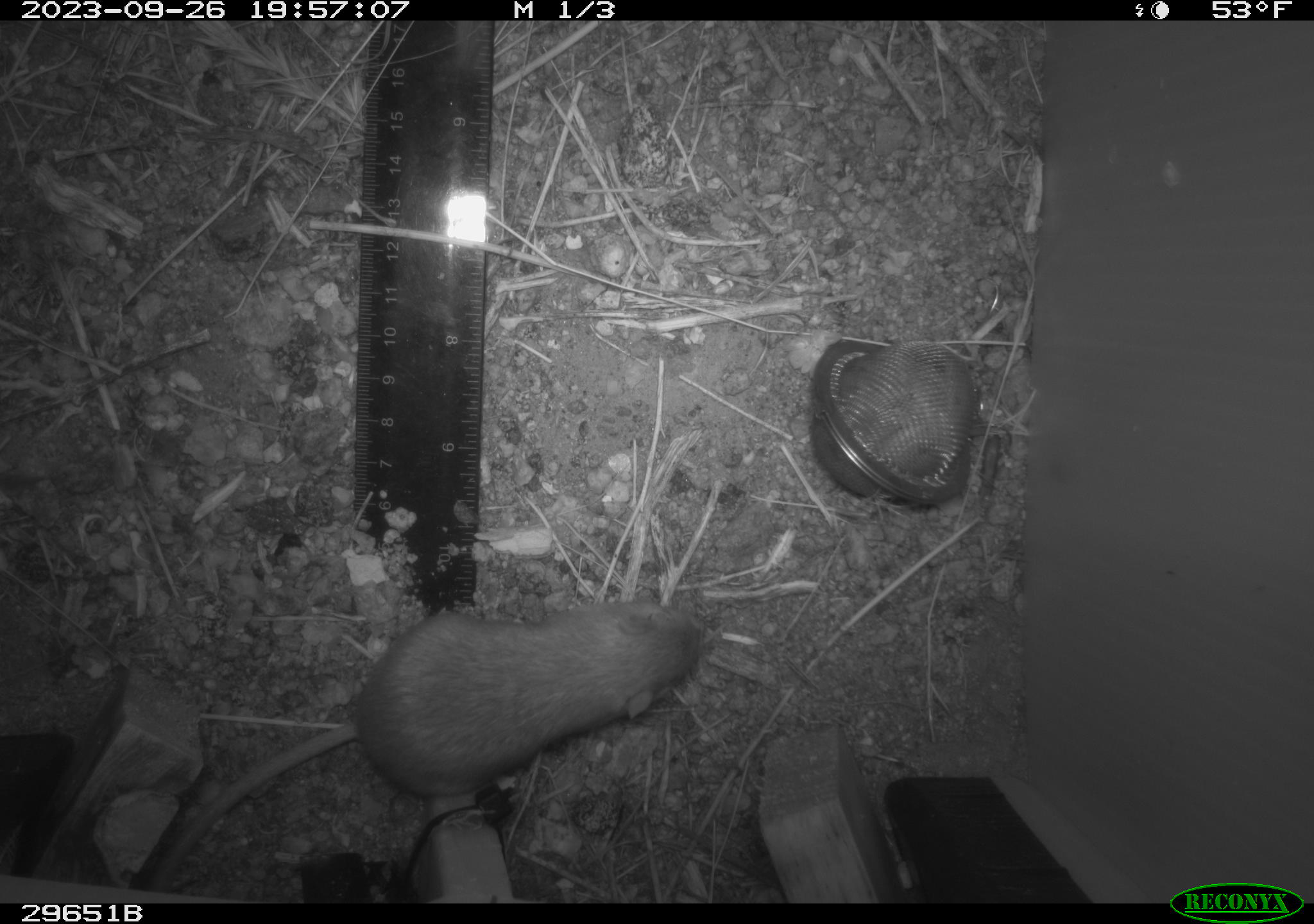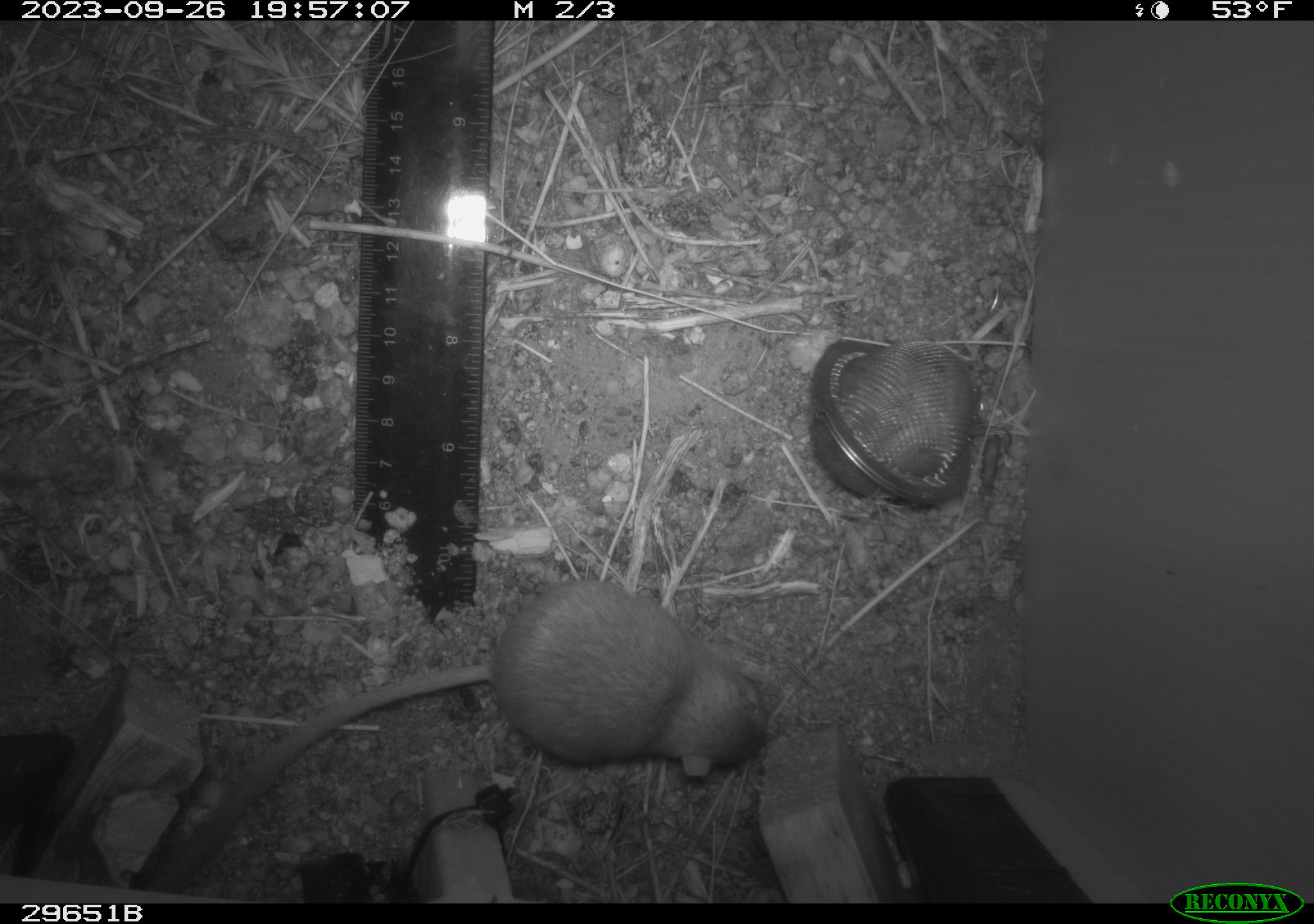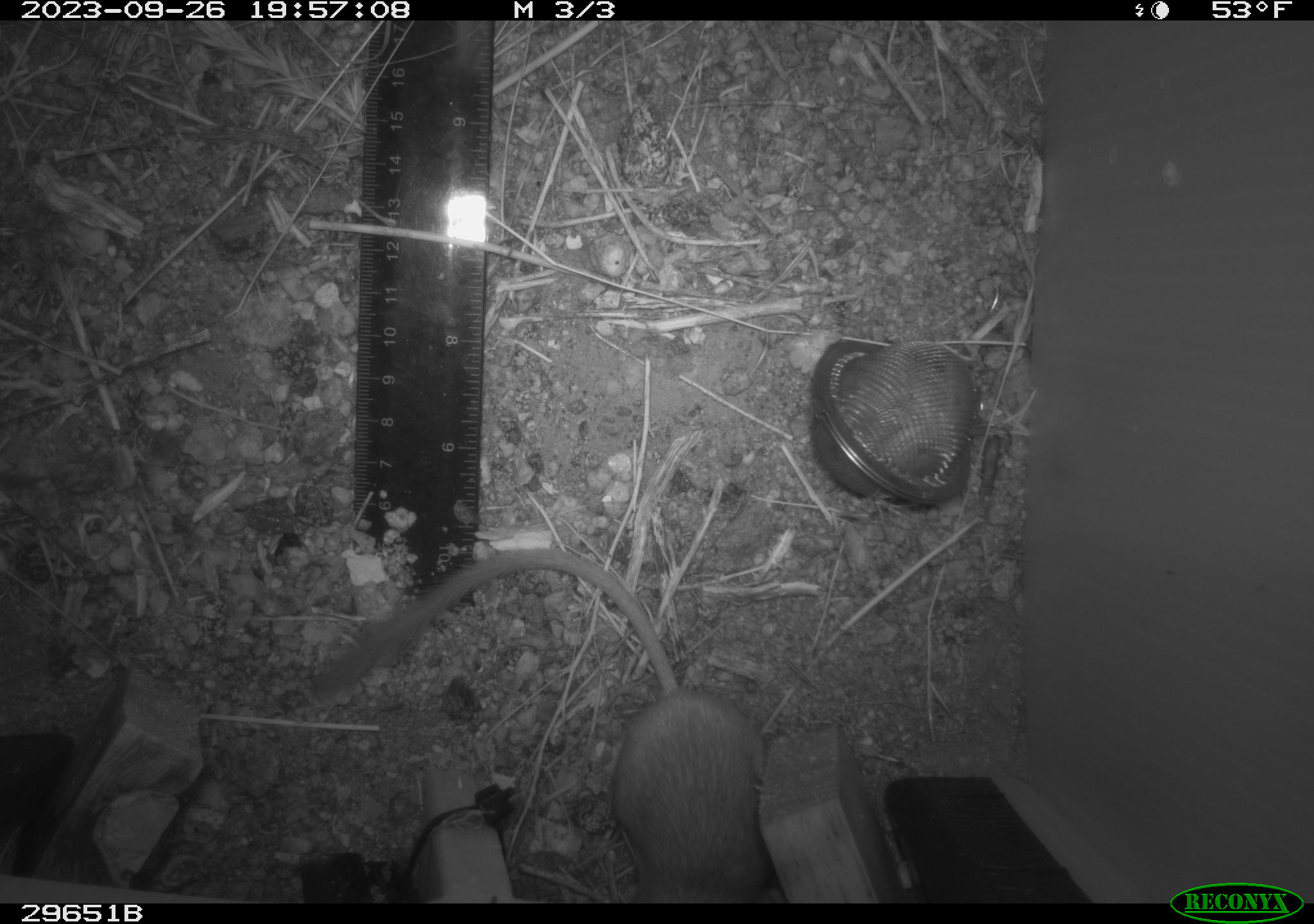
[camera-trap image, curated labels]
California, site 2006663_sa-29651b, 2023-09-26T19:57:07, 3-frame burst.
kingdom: Animalia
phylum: Chordata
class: Mammalia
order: Rodentia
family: Heteromyidae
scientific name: Heteromyidae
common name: kangaroo rats and pocket mice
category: heteromyidae family